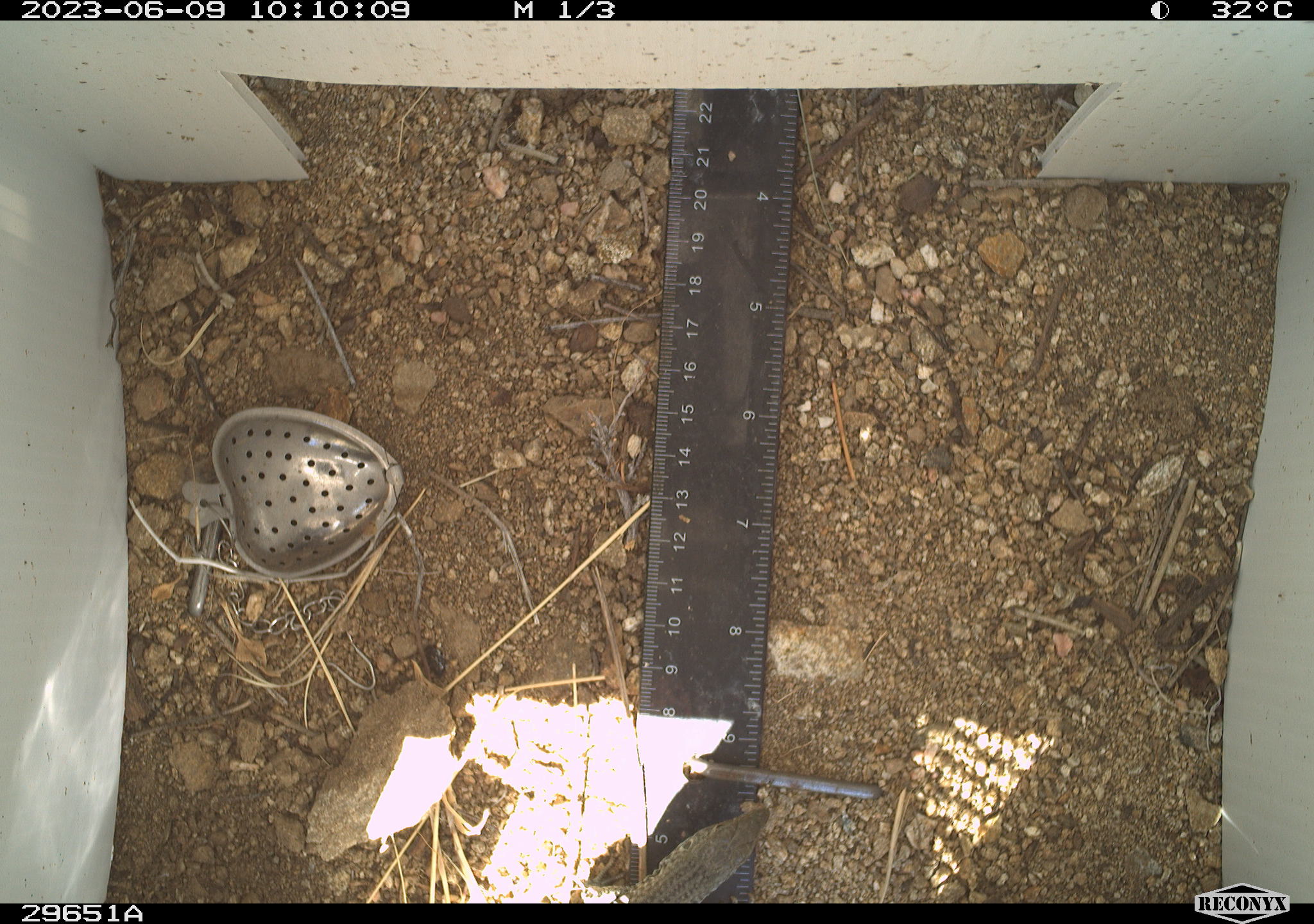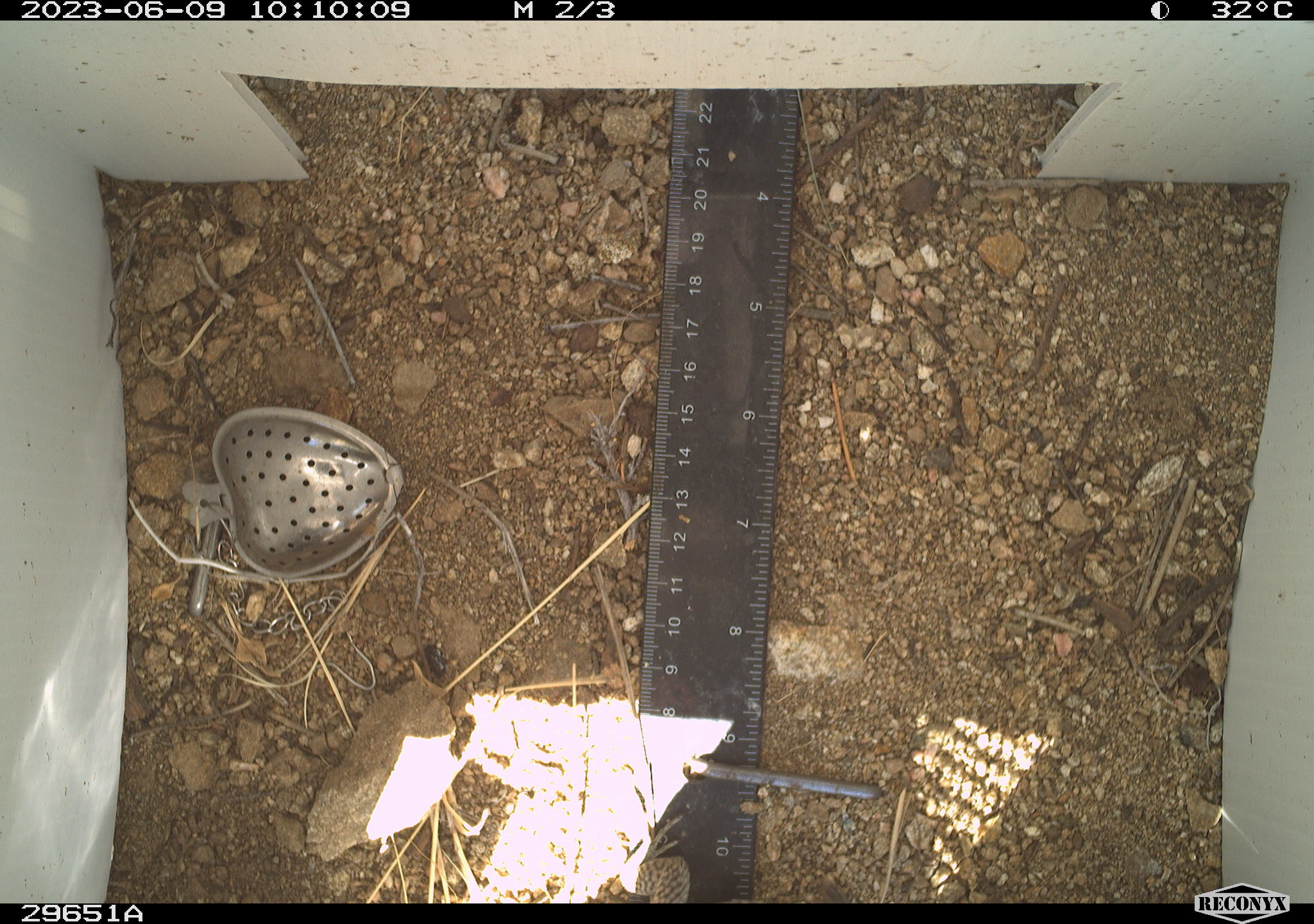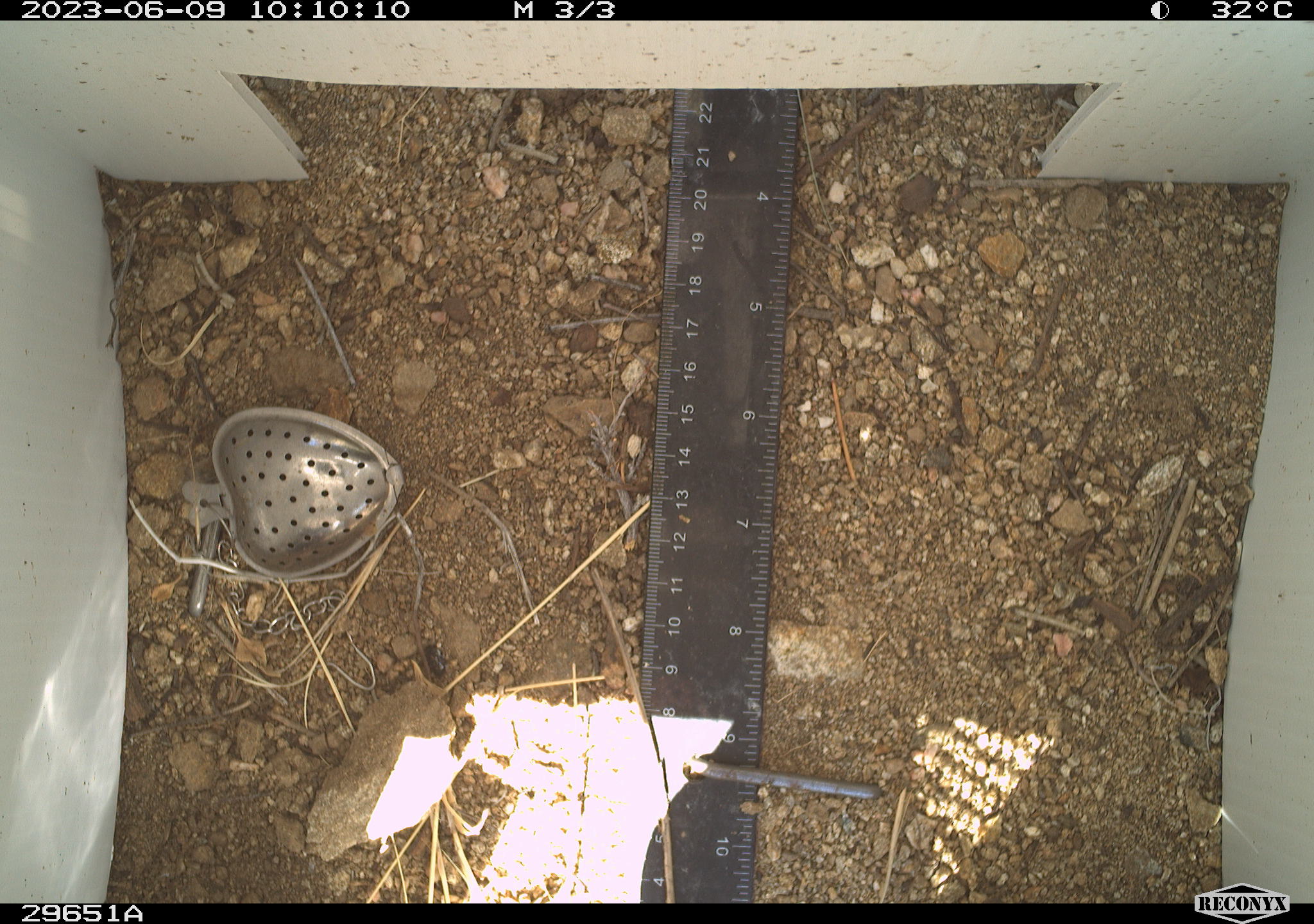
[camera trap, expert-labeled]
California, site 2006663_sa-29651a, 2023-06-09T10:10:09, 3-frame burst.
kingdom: Animalia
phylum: Chordata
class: Reptilia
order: Squamata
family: Teiidae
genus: Aspidoscelis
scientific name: Aspidoscelis tigris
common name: western whiptail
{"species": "western whiptail (Aspidoscelis tigris)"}